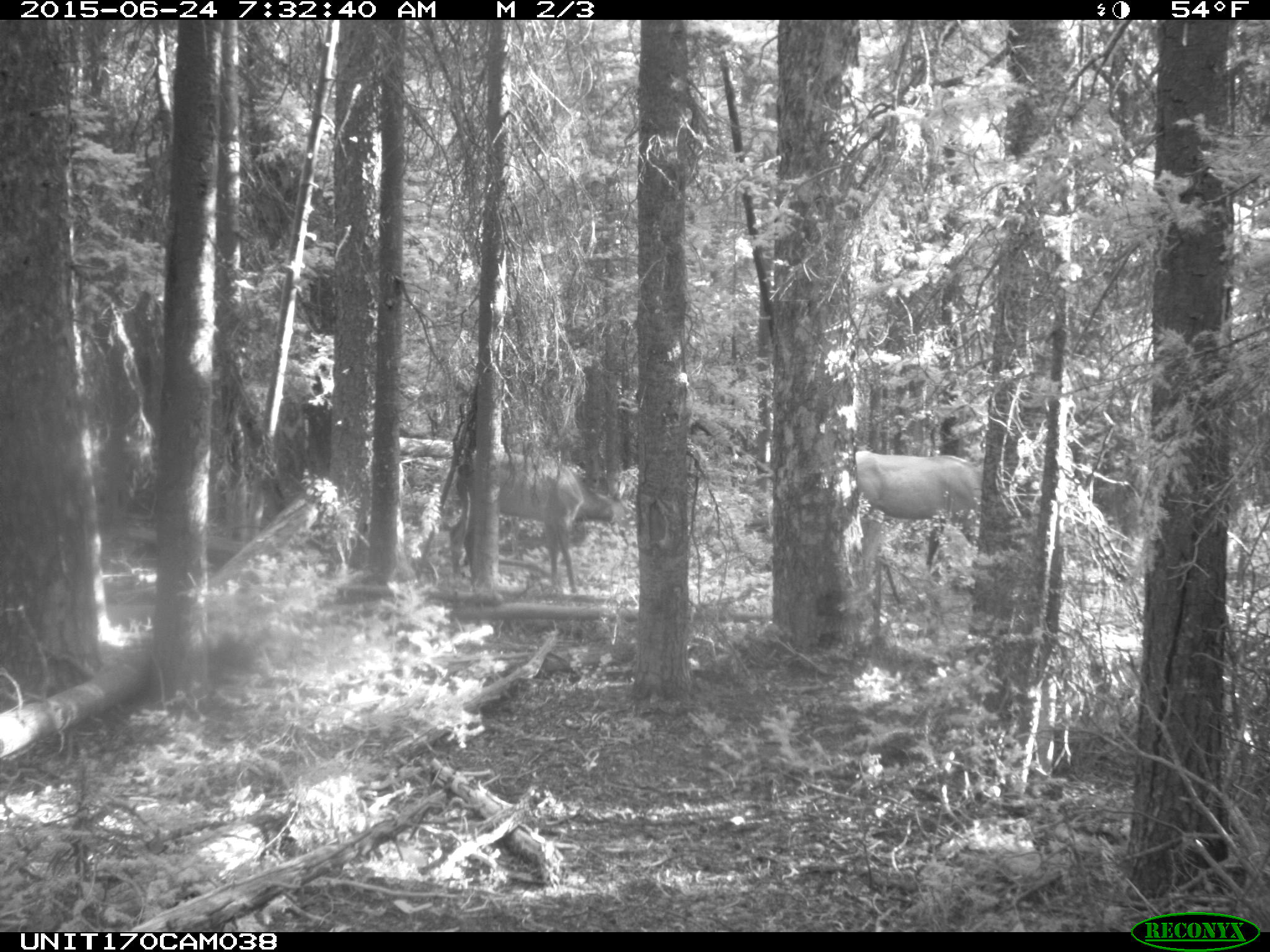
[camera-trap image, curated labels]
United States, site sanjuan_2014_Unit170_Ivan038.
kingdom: Animalia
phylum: Chordata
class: Mammalia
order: Artiodactyla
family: Cervidae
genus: Cervus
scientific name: Cervus elaphus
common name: red deer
Cervus elaphus (red deer).